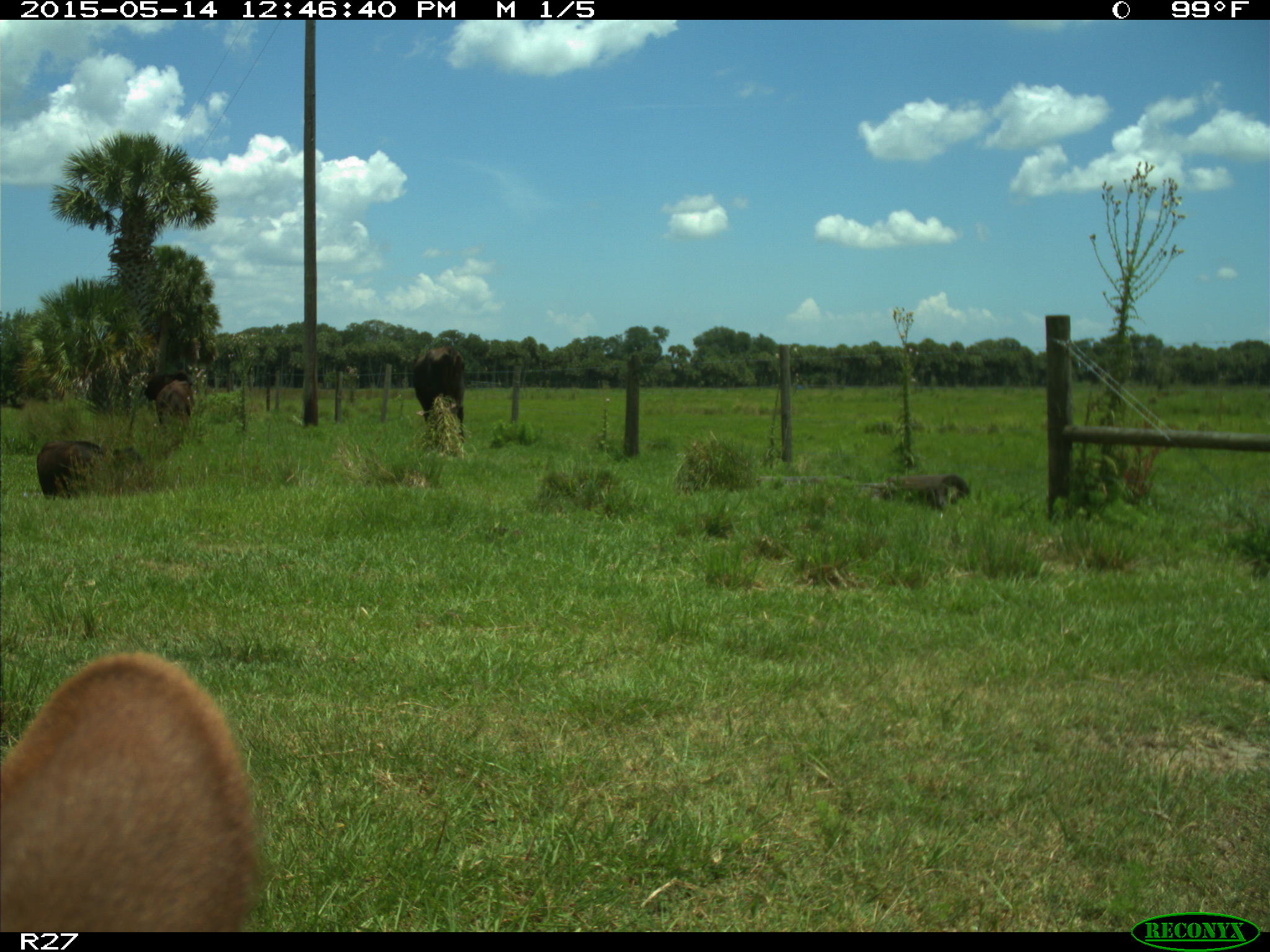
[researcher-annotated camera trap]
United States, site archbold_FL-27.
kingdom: Animalia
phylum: Chordata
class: Mammalia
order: Artiodactyla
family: Bovidae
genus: Bos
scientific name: Bos taurus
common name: domestic cow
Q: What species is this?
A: Bos taurus (domestic cow).